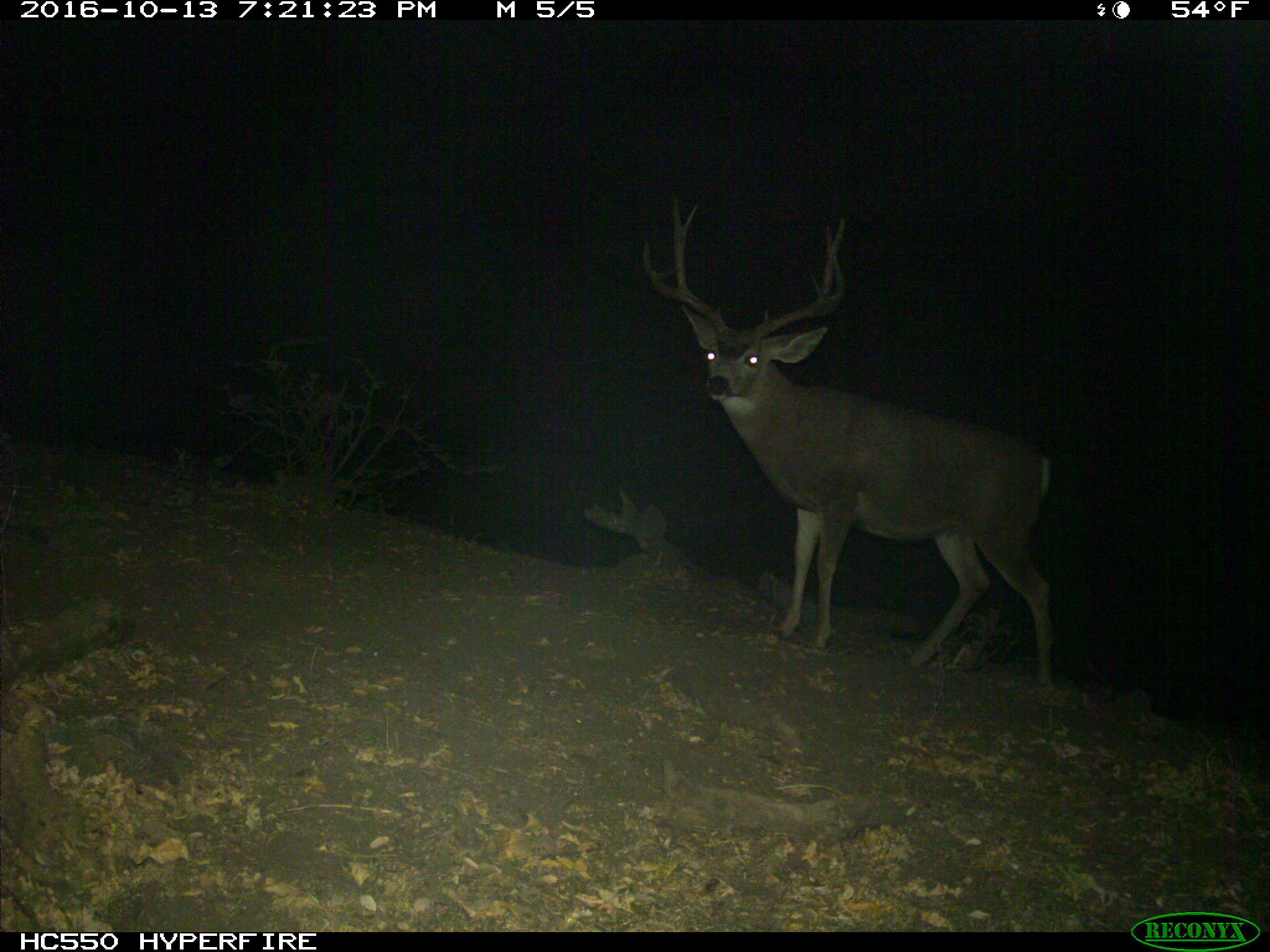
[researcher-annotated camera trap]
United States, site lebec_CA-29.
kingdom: Animalia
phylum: Chordata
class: Mammalia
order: Artiodactyla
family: Cervidae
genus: Odocoileus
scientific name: Odocoileus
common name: deer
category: unidentified deer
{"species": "unidentified deer (deer) (Odocoileus)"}